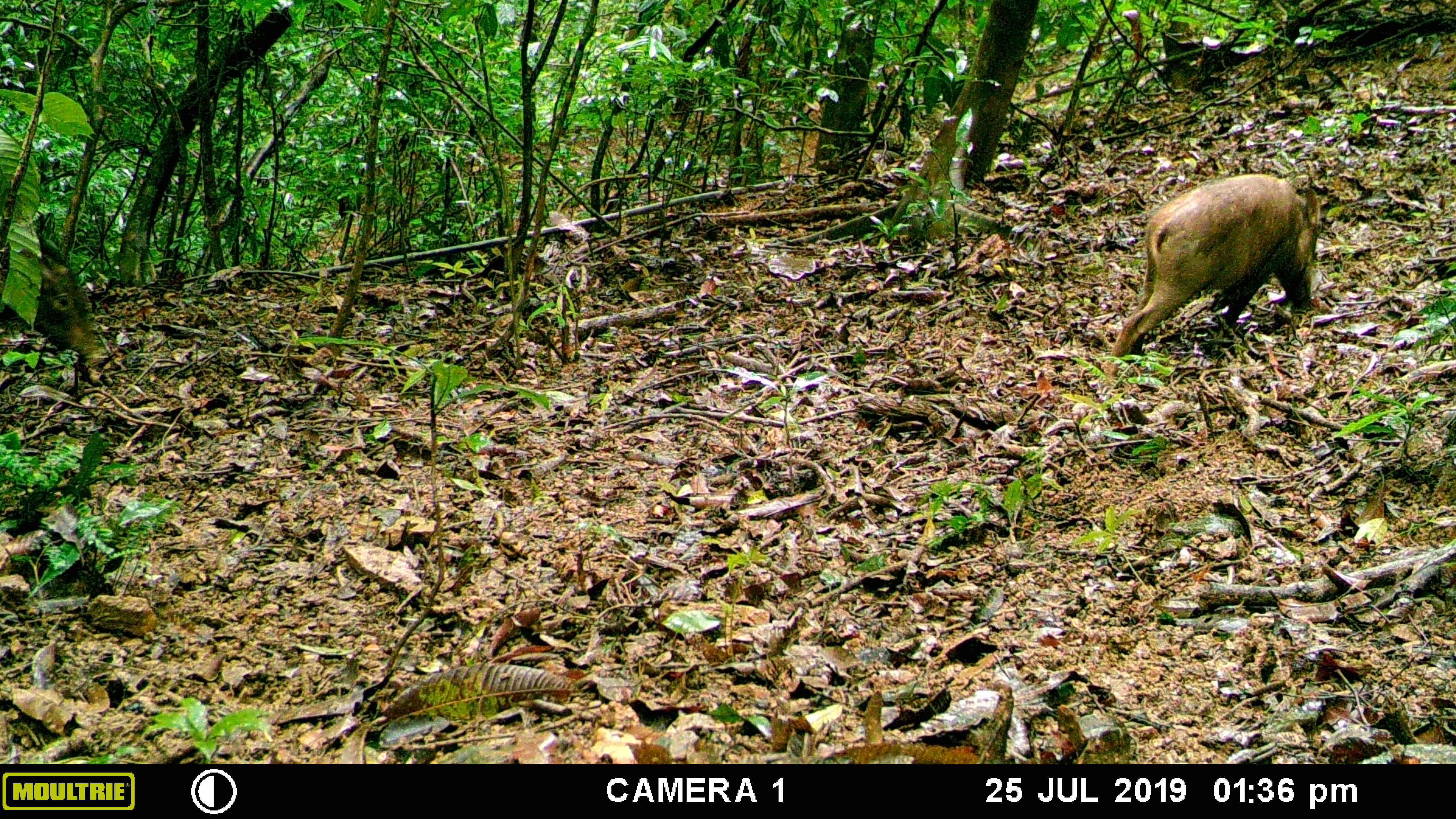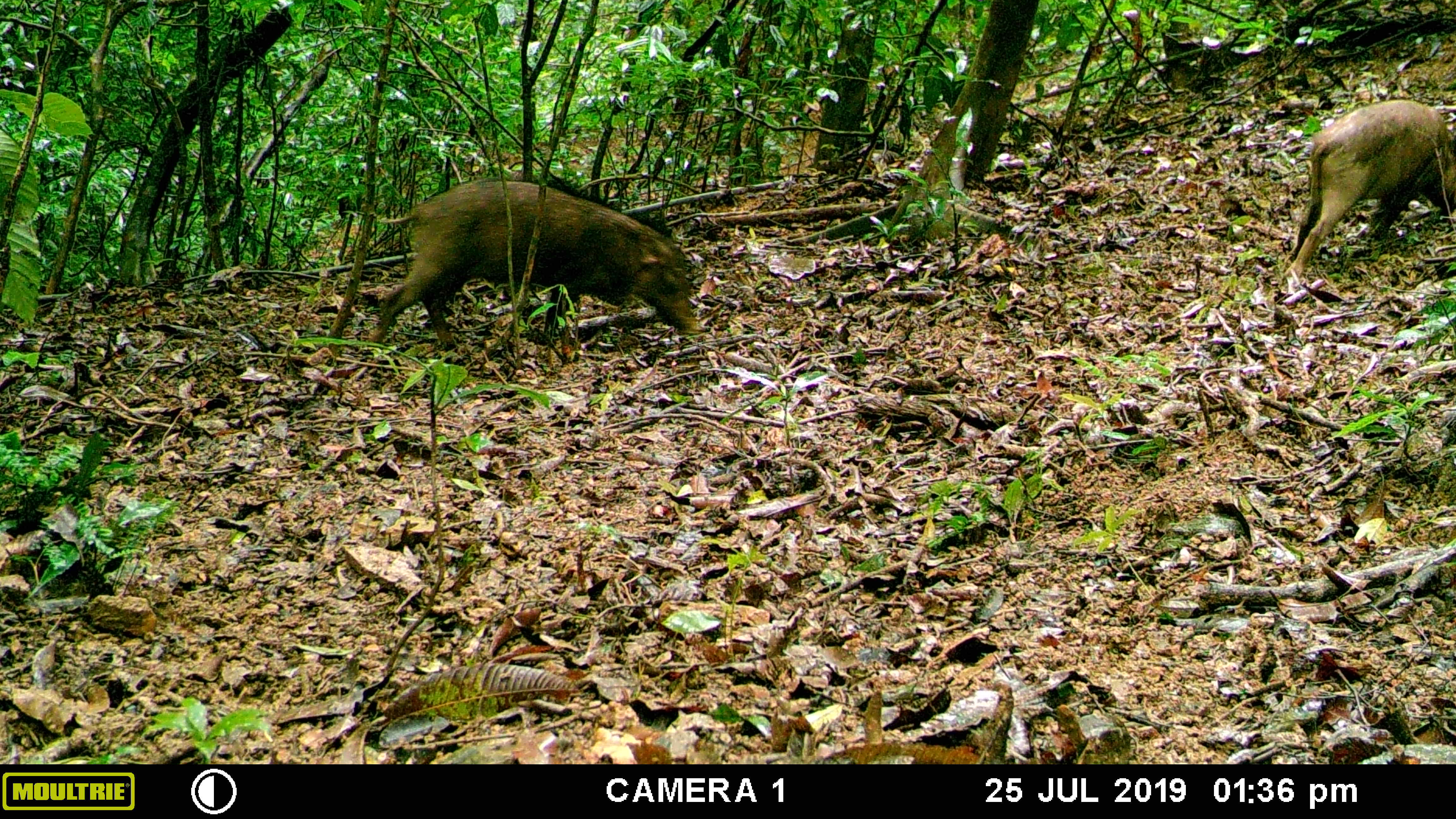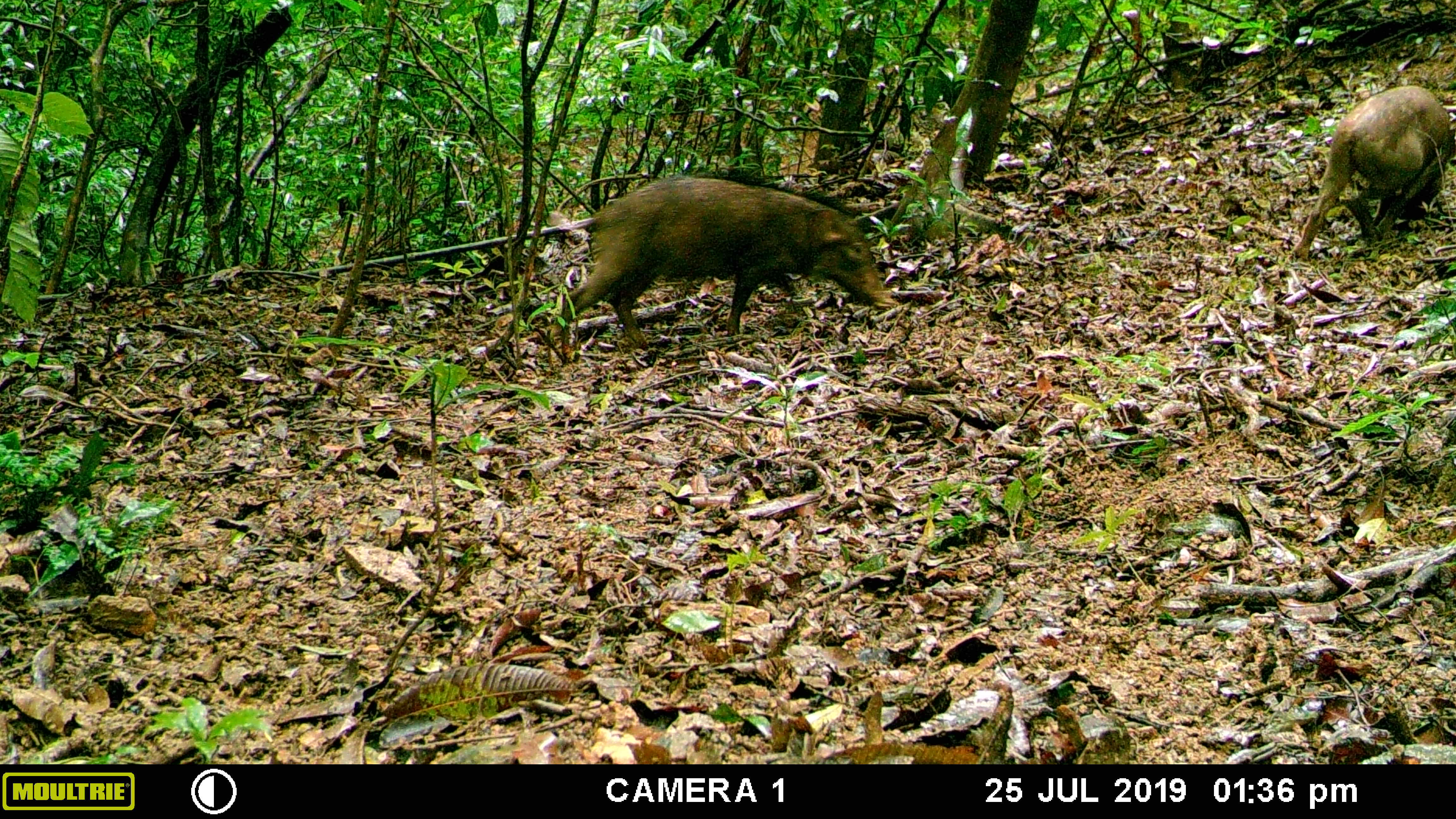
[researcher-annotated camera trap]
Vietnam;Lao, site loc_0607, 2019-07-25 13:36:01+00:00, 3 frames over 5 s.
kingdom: Animalia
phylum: Chordata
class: Mammalia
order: Artiodactyla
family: Suidae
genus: Sus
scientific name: Sus scrofa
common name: eurasian wild pig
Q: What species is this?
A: Eurasian wild pig (Sus scrofa).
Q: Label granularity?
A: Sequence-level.